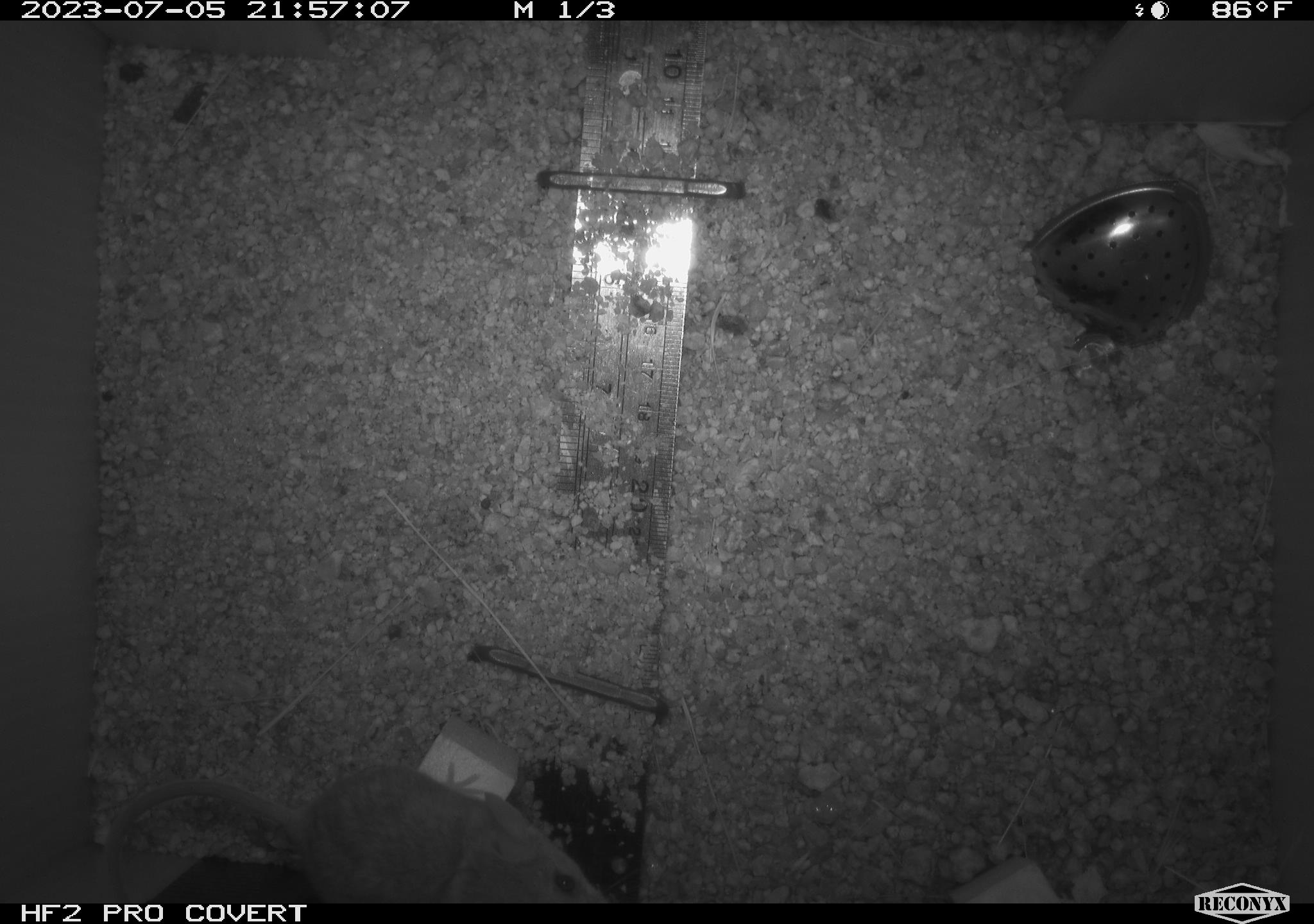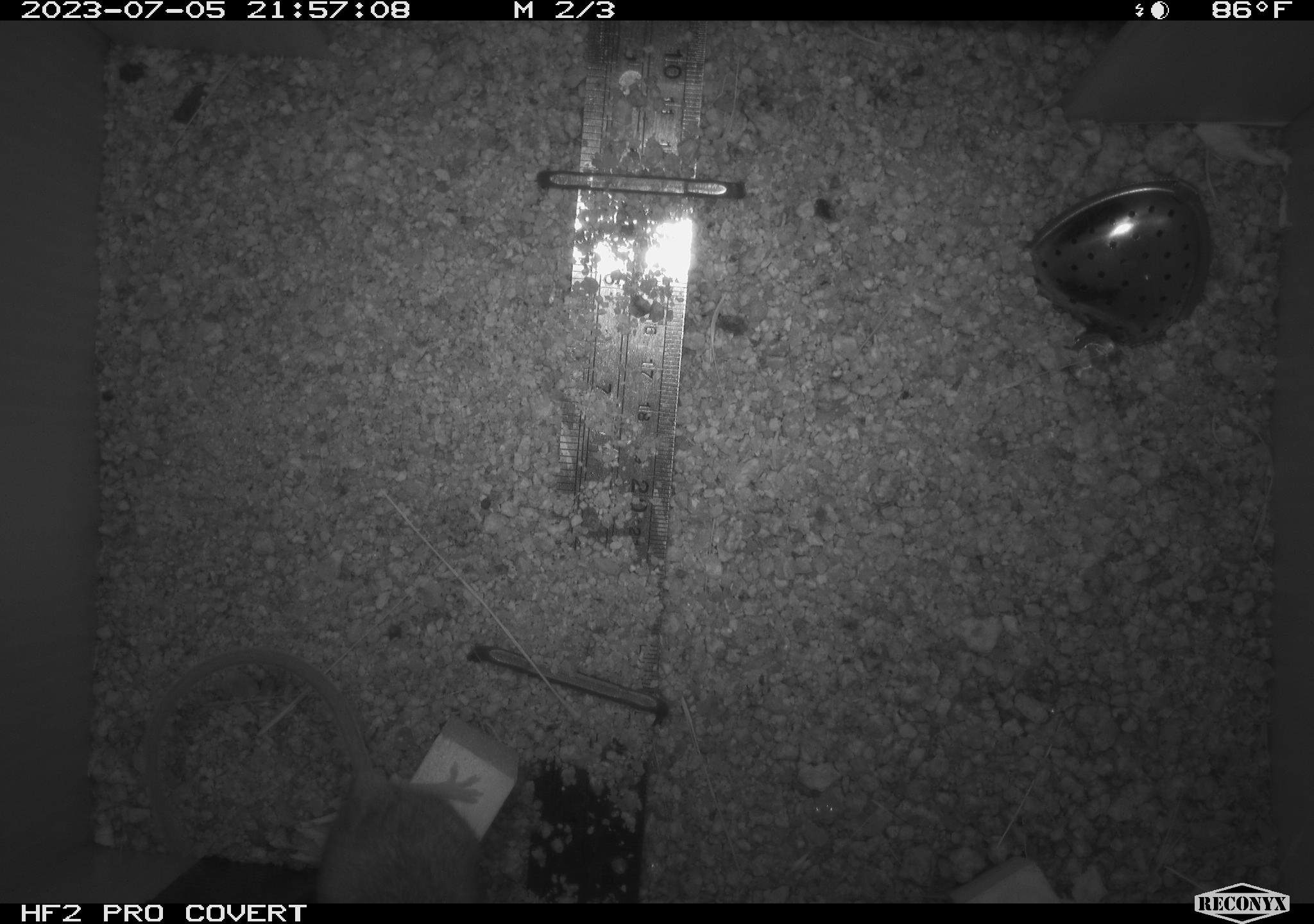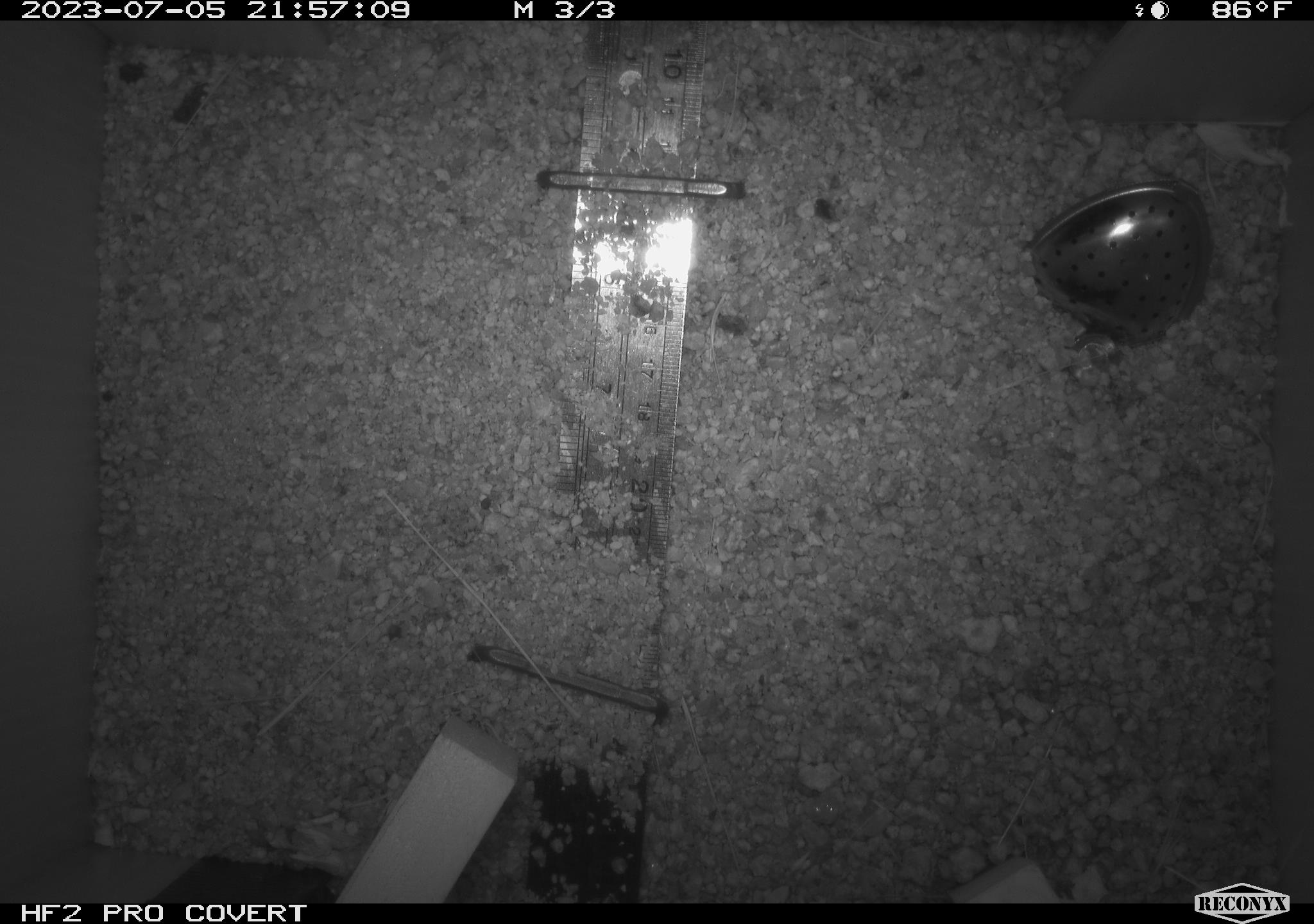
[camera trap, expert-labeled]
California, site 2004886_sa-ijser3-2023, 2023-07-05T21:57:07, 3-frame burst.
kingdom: Animalia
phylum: Chordata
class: Mammalia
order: Rodentia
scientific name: Rodentia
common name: mouse species